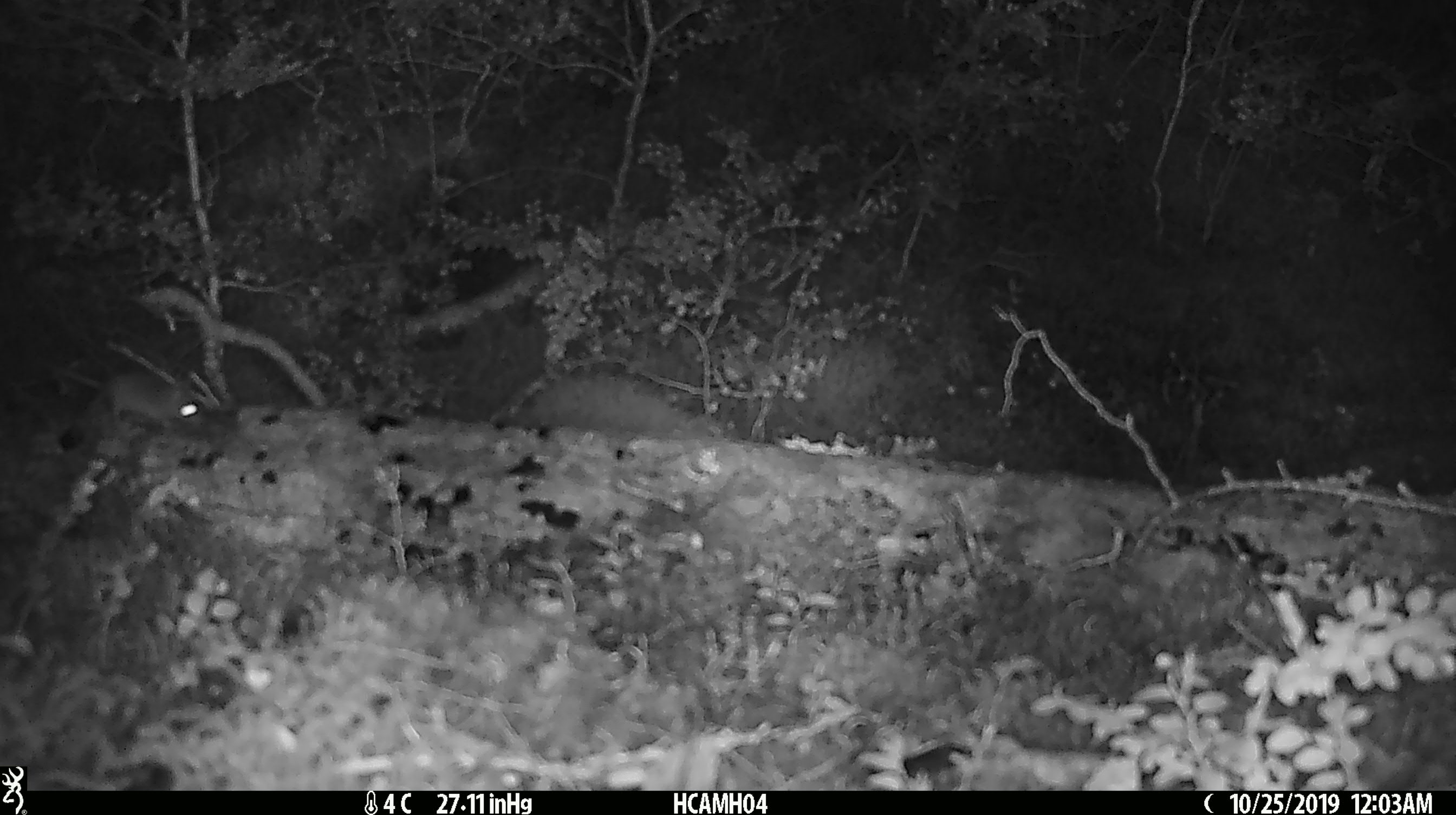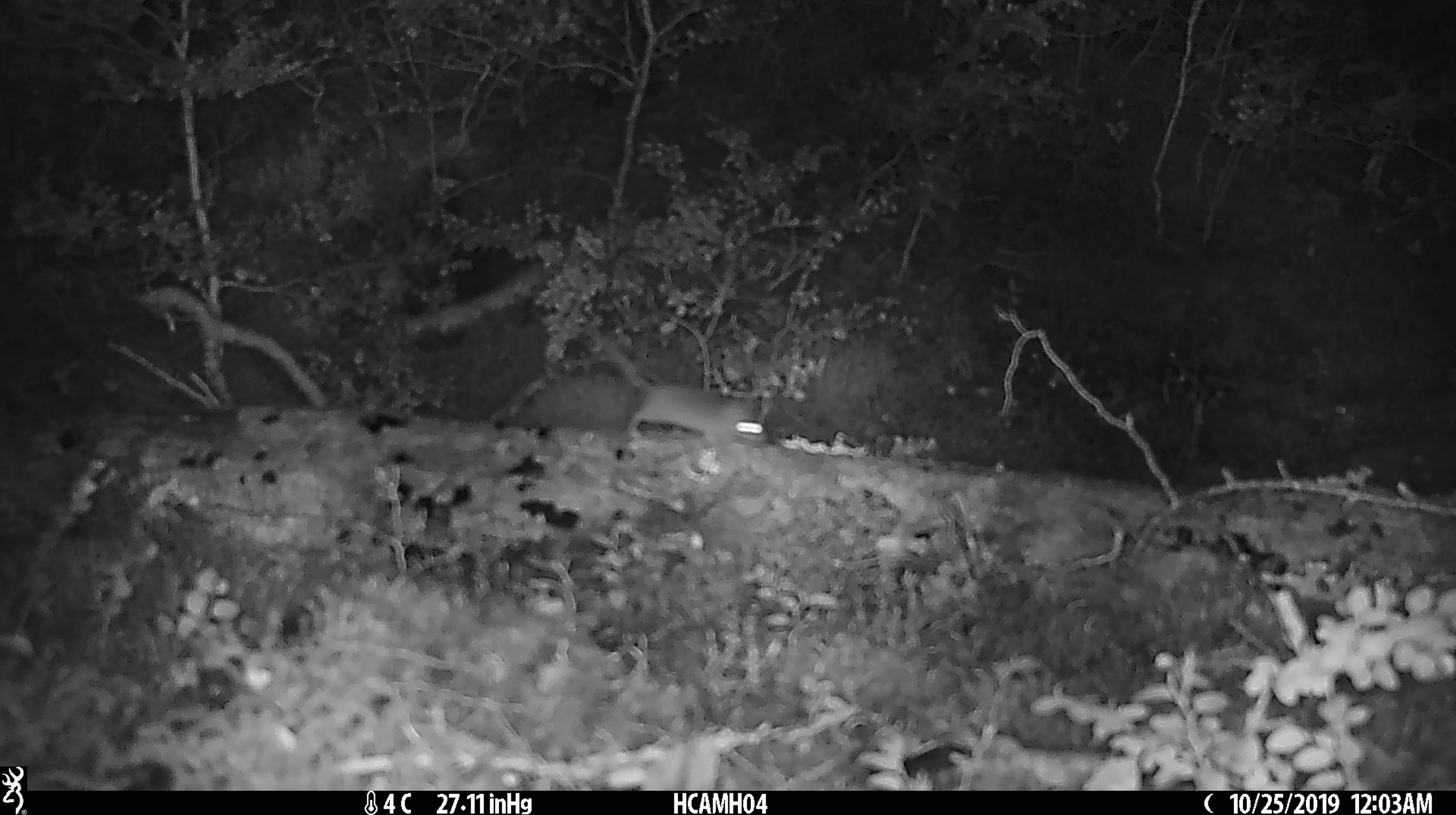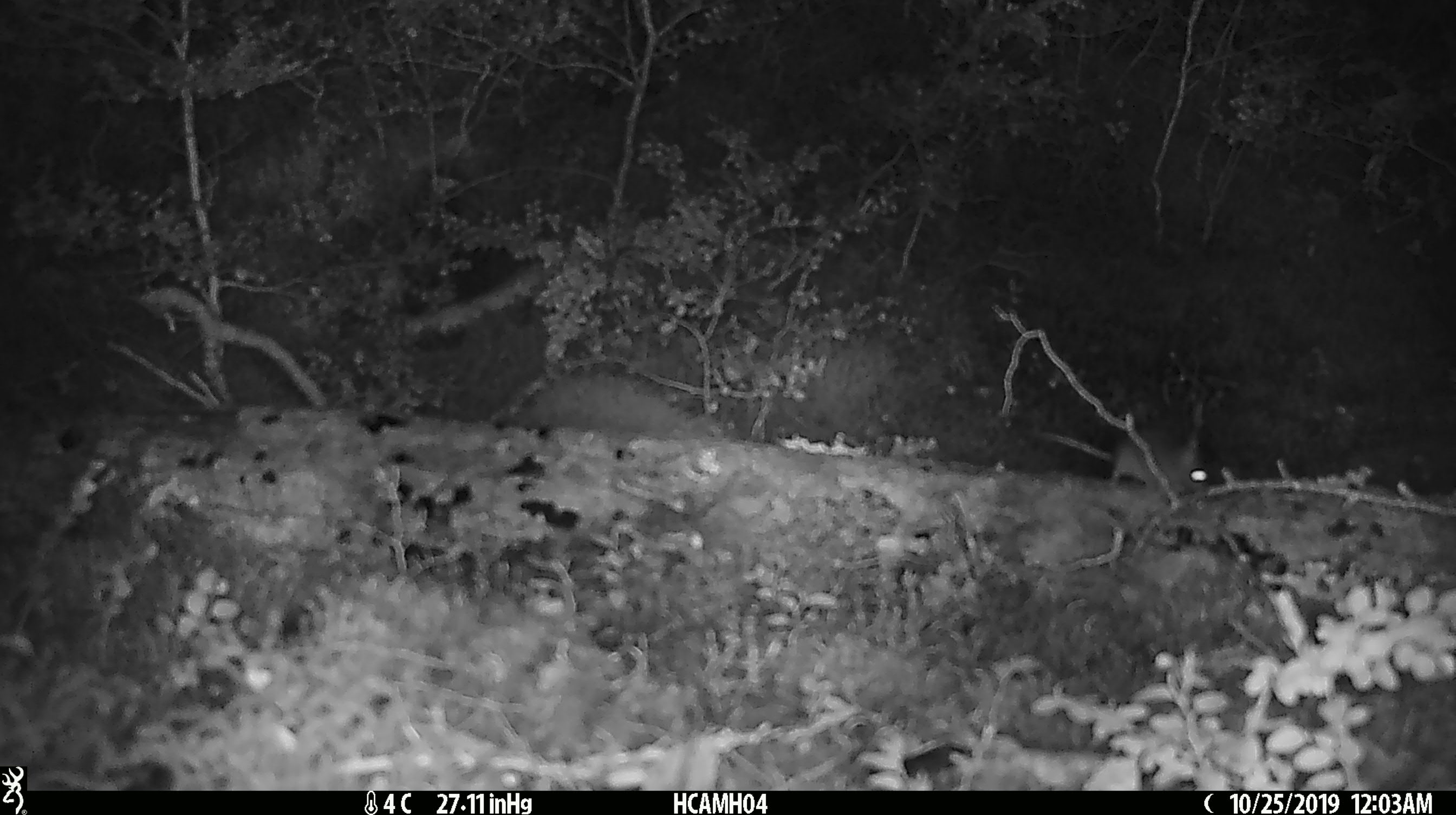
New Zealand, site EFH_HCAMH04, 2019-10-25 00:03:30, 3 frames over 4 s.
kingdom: Animalia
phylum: Chordata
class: Mammalia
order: Rodentia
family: Muridae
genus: Mus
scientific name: Mus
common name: mouse